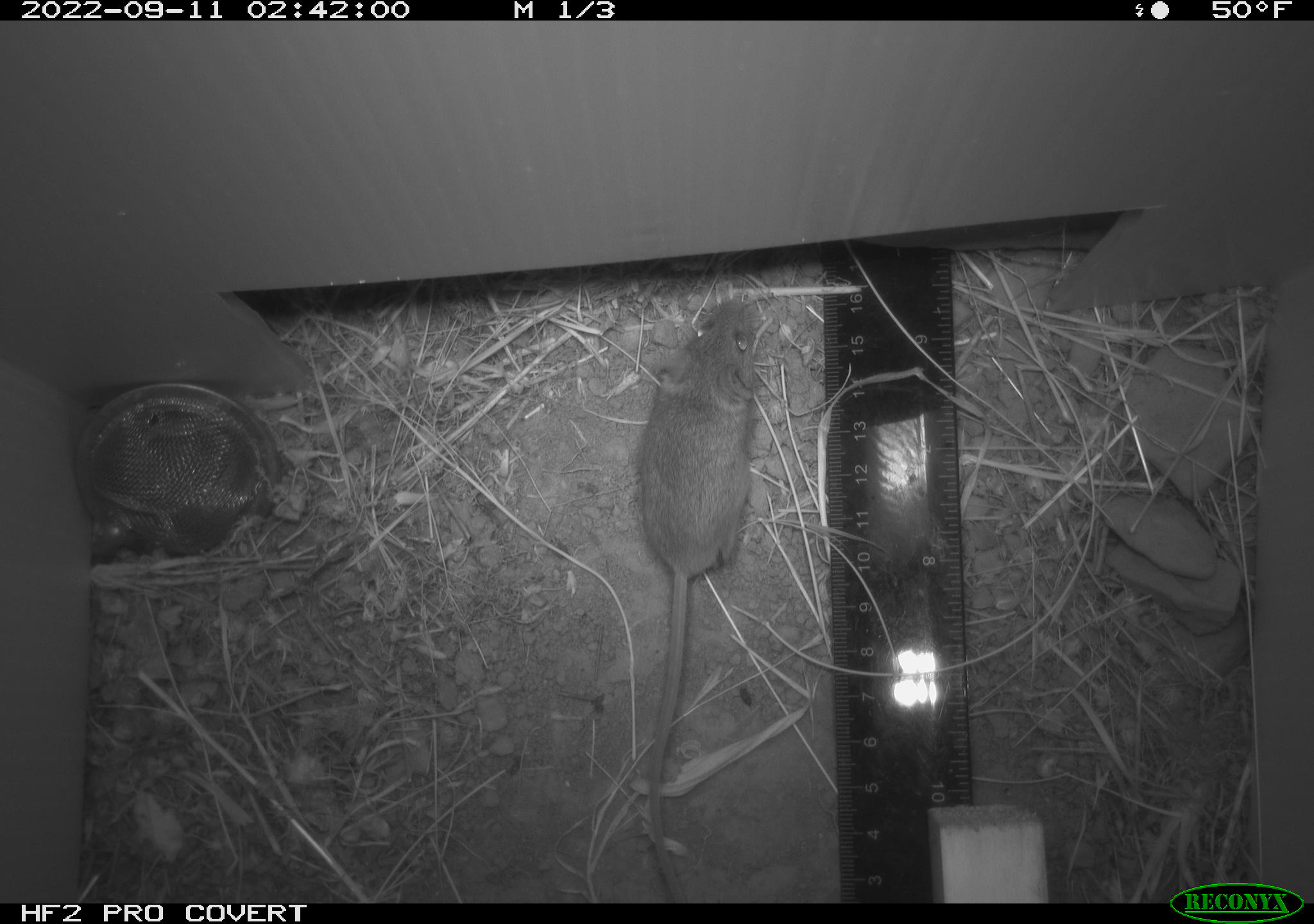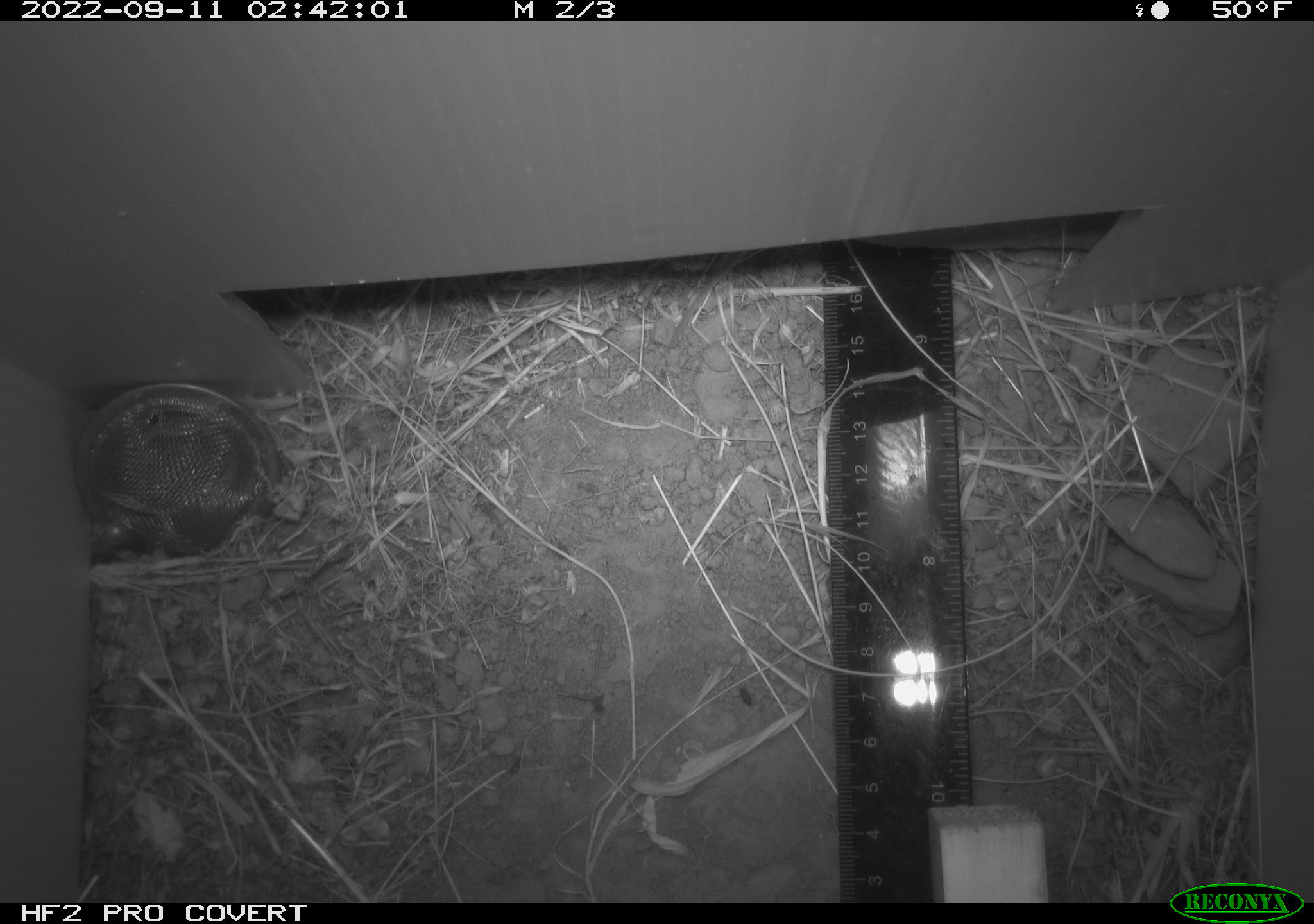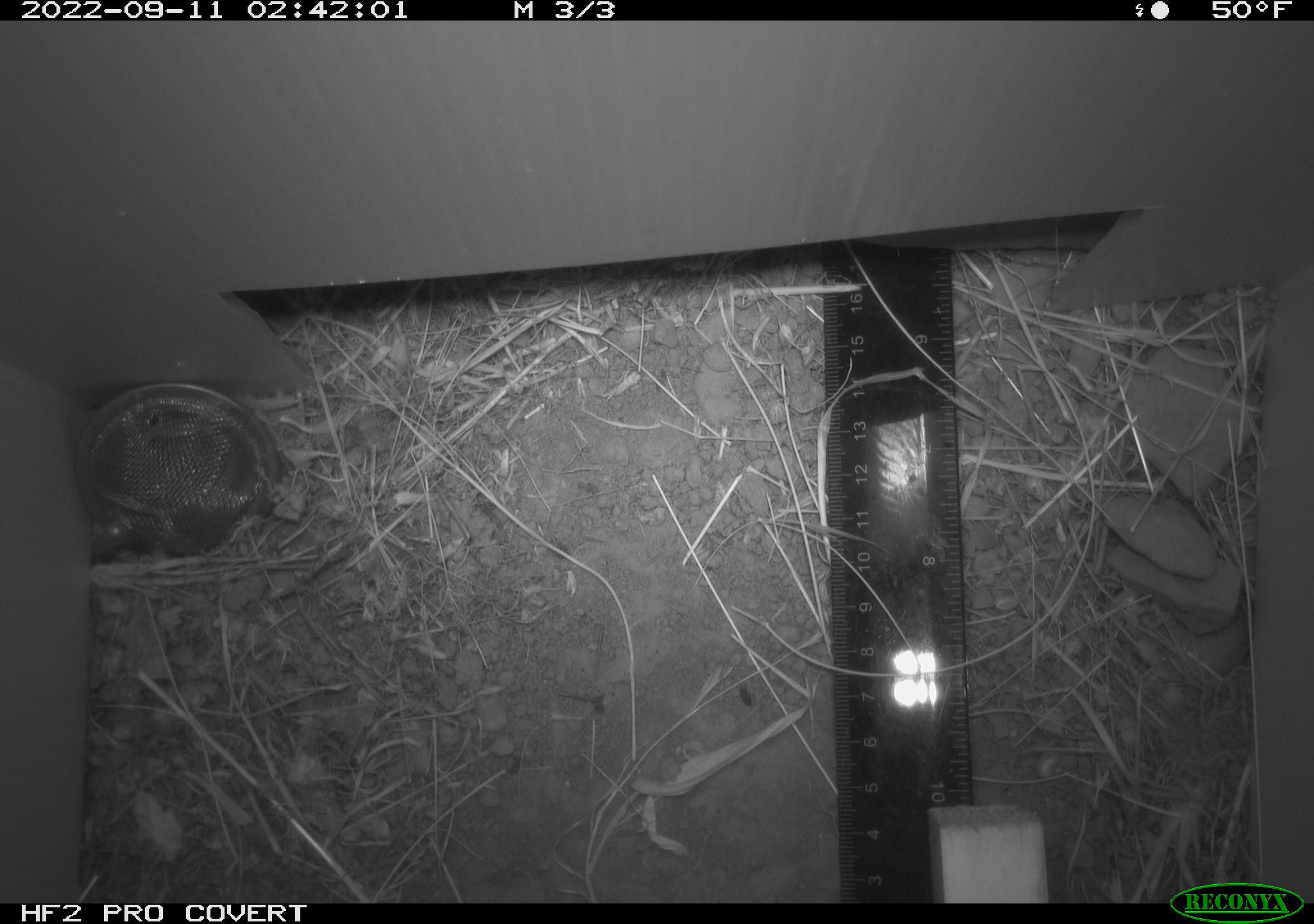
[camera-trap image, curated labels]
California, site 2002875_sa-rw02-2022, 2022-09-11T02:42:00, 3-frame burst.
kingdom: Animalia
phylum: Chordata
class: Mammalia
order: Rodentia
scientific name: Rodentia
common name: mouse species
Mouse species (Rodentia).